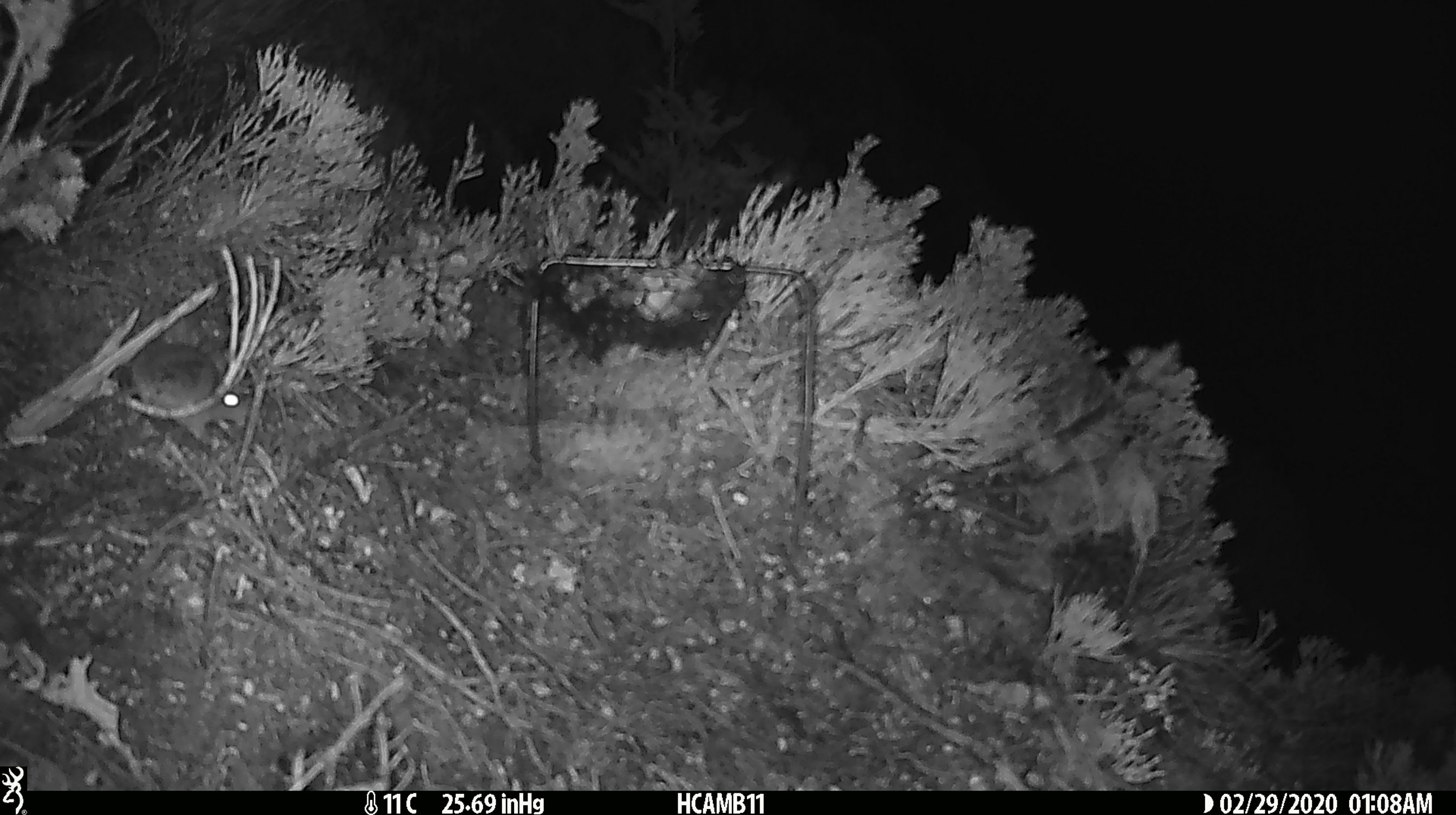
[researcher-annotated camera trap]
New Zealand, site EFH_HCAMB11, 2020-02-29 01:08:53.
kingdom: Animalia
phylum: Chordata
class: Mammalia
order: Rodentia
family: Muridae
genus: Mus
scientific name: Mus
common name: mouse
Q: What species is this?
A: Mouse (Mus).